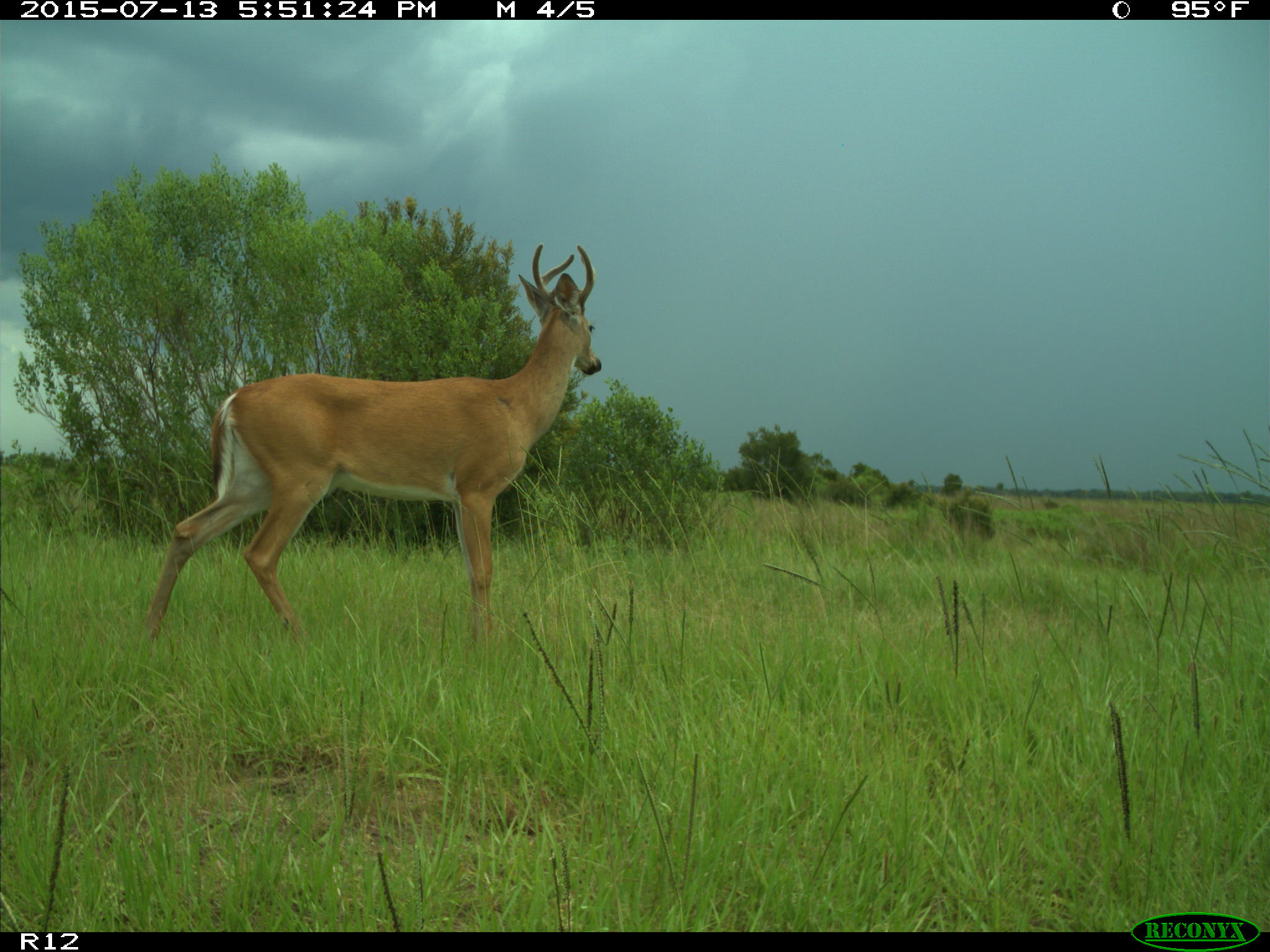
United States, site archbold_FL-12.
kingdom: Animalia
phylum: Chordata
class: Mammalia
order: Artiodactyla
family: Cervidae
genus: Odocoileus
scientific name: Odocoileus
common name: deer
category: unidentified deer